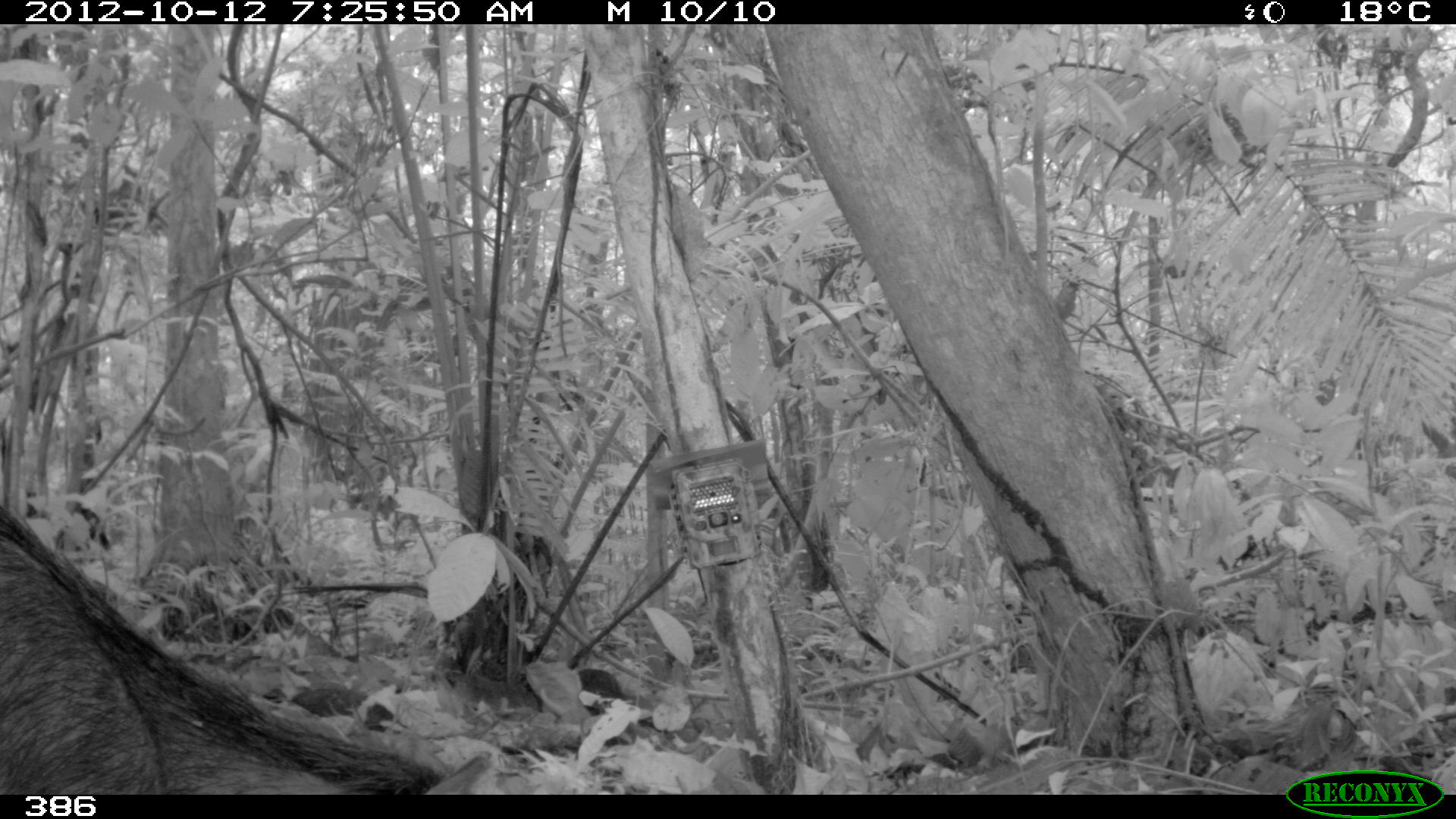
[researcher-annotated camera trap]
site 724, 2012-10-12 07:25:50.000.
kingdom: Animalia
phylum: Chordata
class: Mammalia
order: Artiodactyla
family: Tayassuidae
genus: Tayassu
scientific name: Tayassu pecari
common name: white-lipped peccary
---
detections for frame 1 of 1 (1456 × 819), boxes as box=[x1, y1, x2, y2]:
tayassu pecari: box=[1, 498, 491, 790]